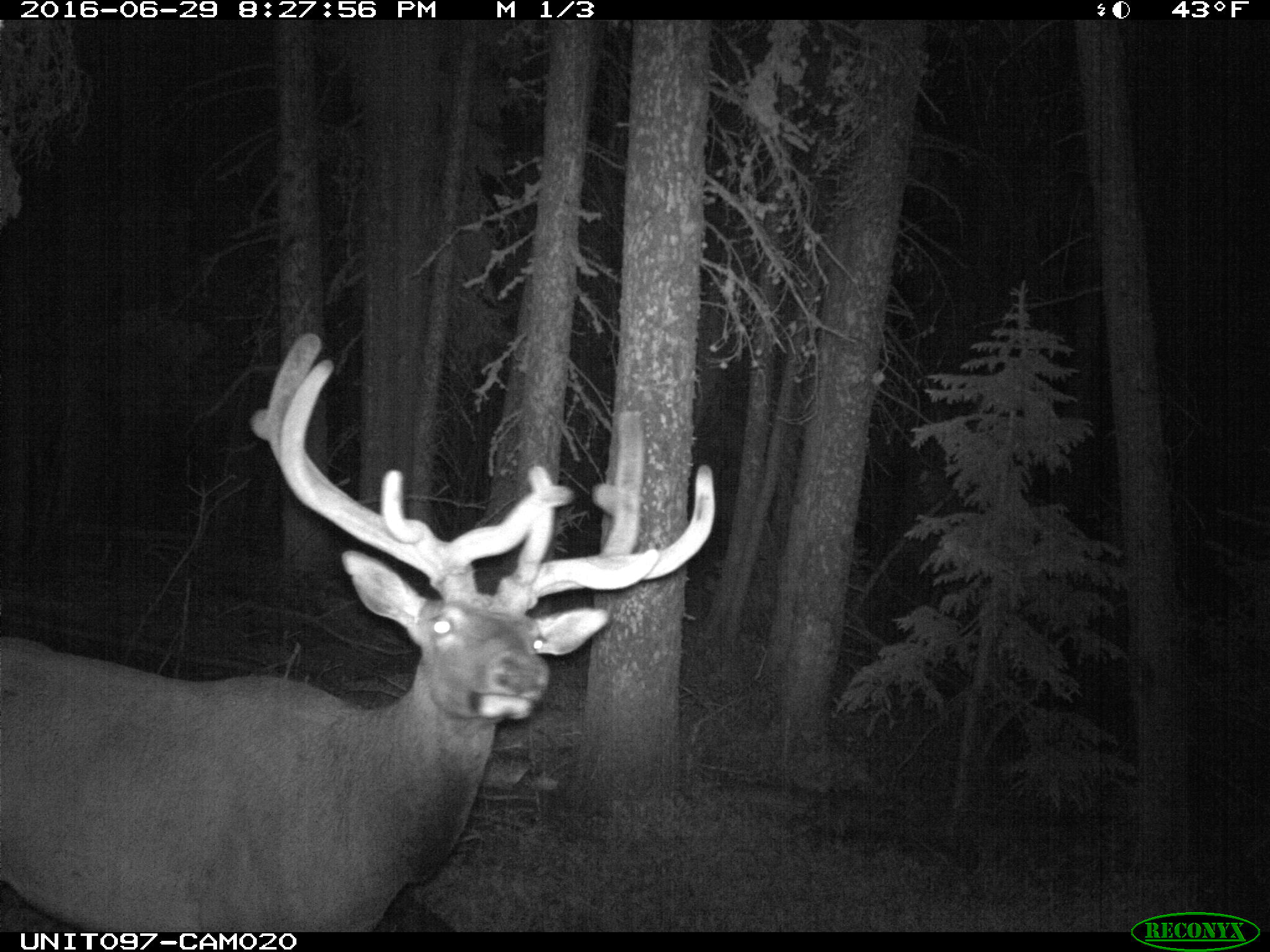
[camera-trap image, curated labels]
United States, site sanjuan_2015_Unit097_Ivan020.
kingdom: Animalia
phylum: Chordata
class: Mammalia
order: Artiodactyla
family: Cervidae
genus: Cervus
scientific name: Cervus elaphus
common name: red deer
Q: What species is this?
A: Cervus elaphus (red deer).